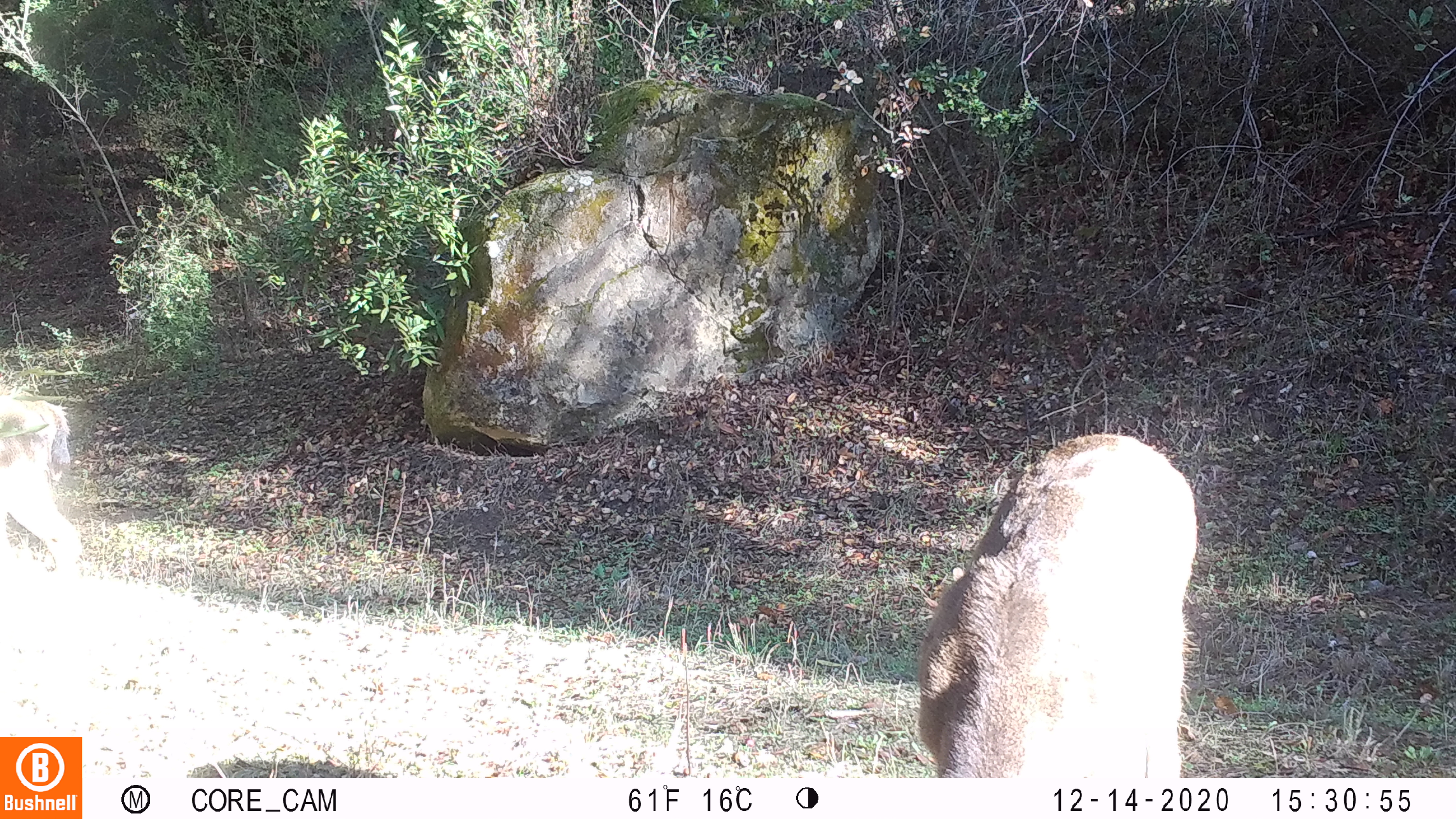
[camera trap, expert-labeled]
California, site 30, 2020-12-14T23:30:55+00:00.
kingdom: Animalia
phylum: Chordata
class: Mammalia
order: Artiodactyla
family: Cervidae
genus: Odocoileus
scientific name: Odocoileus hemionus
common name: mule deer